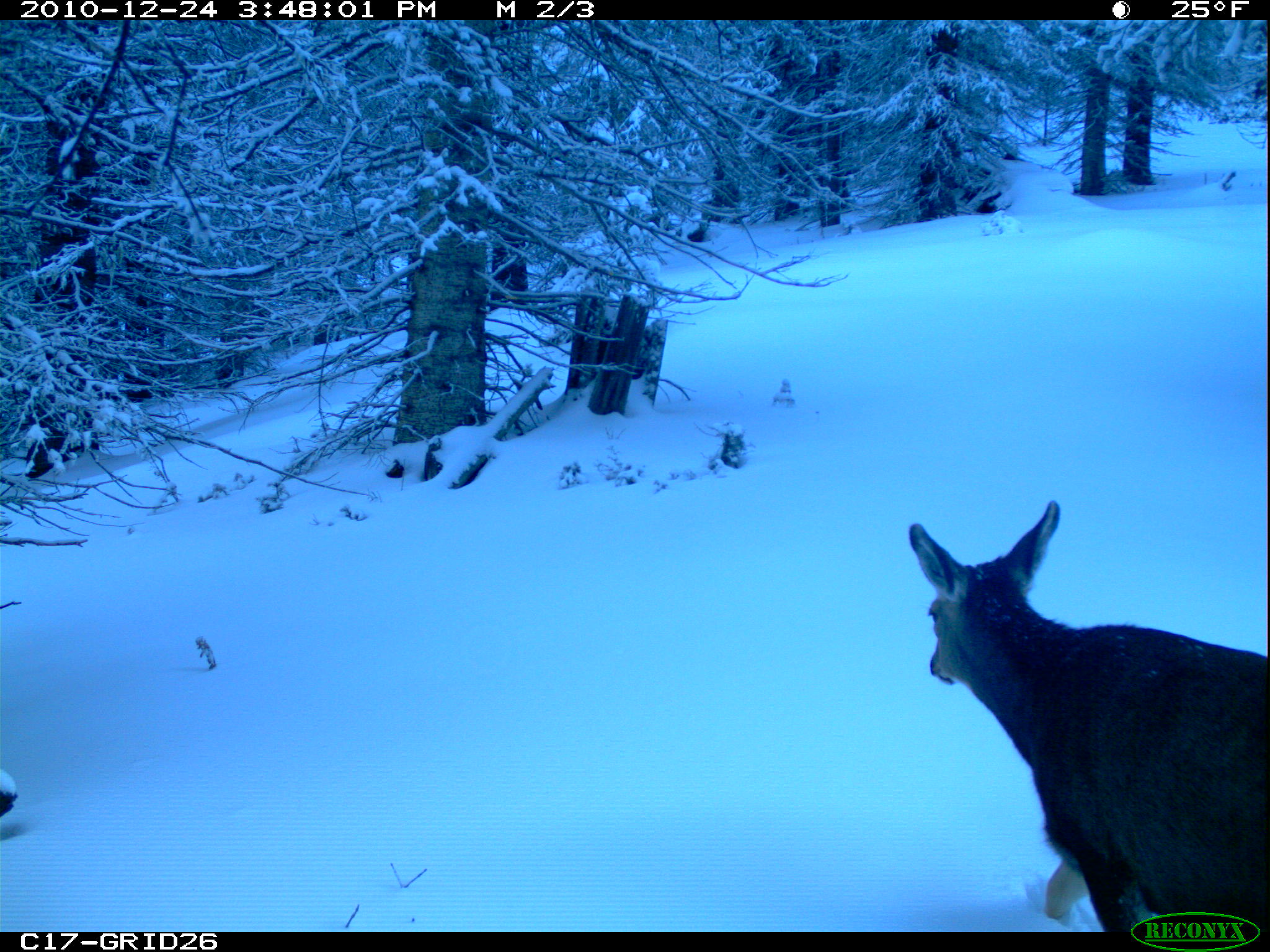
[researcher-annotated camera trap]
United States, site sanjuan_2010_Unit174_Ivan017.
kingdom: Animalia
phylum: Chordata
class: Mammalia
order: Artiodactyla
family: Cervidae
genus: Odocoileus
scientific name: Odocoileus hemionus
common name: mule deer